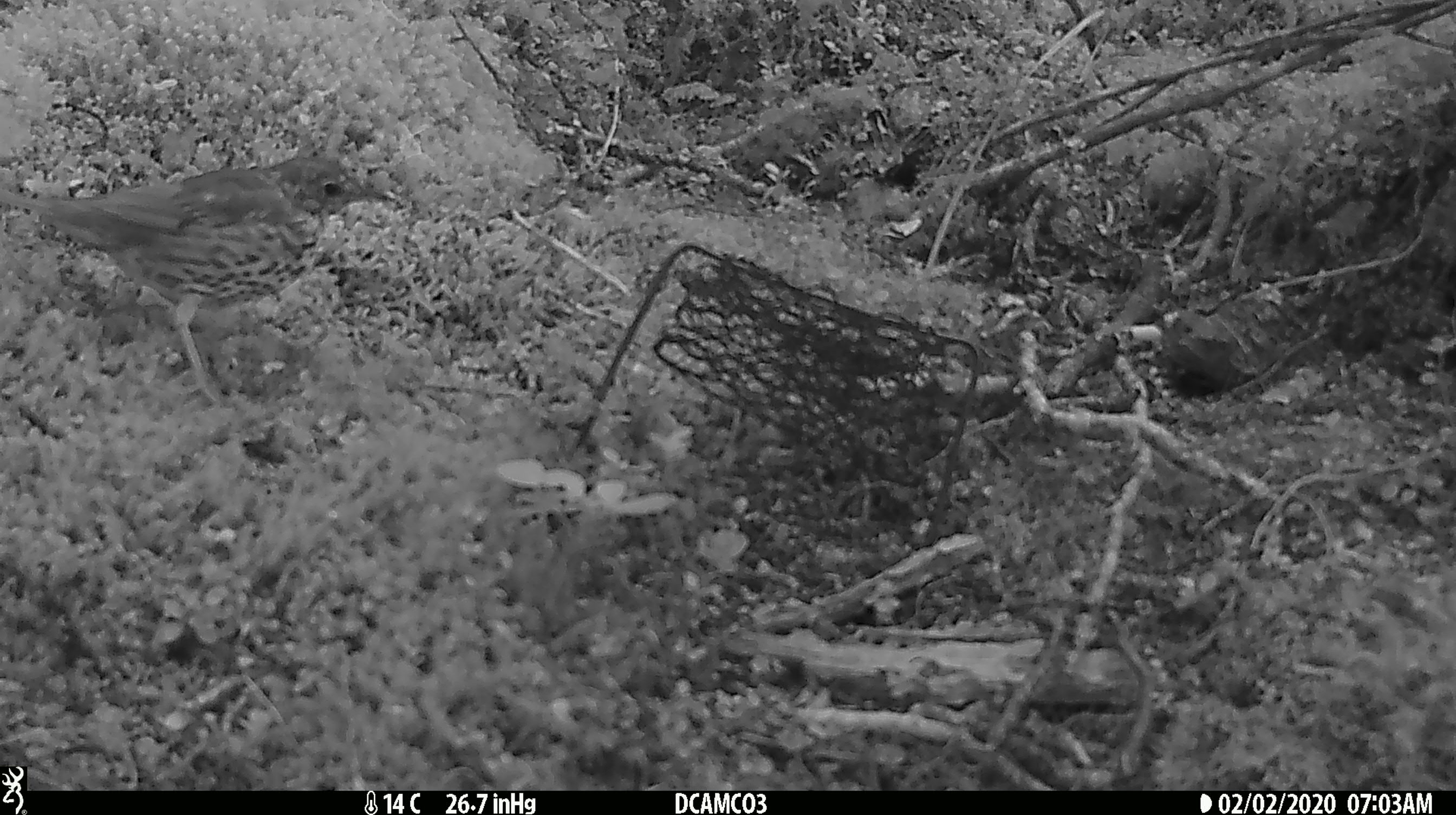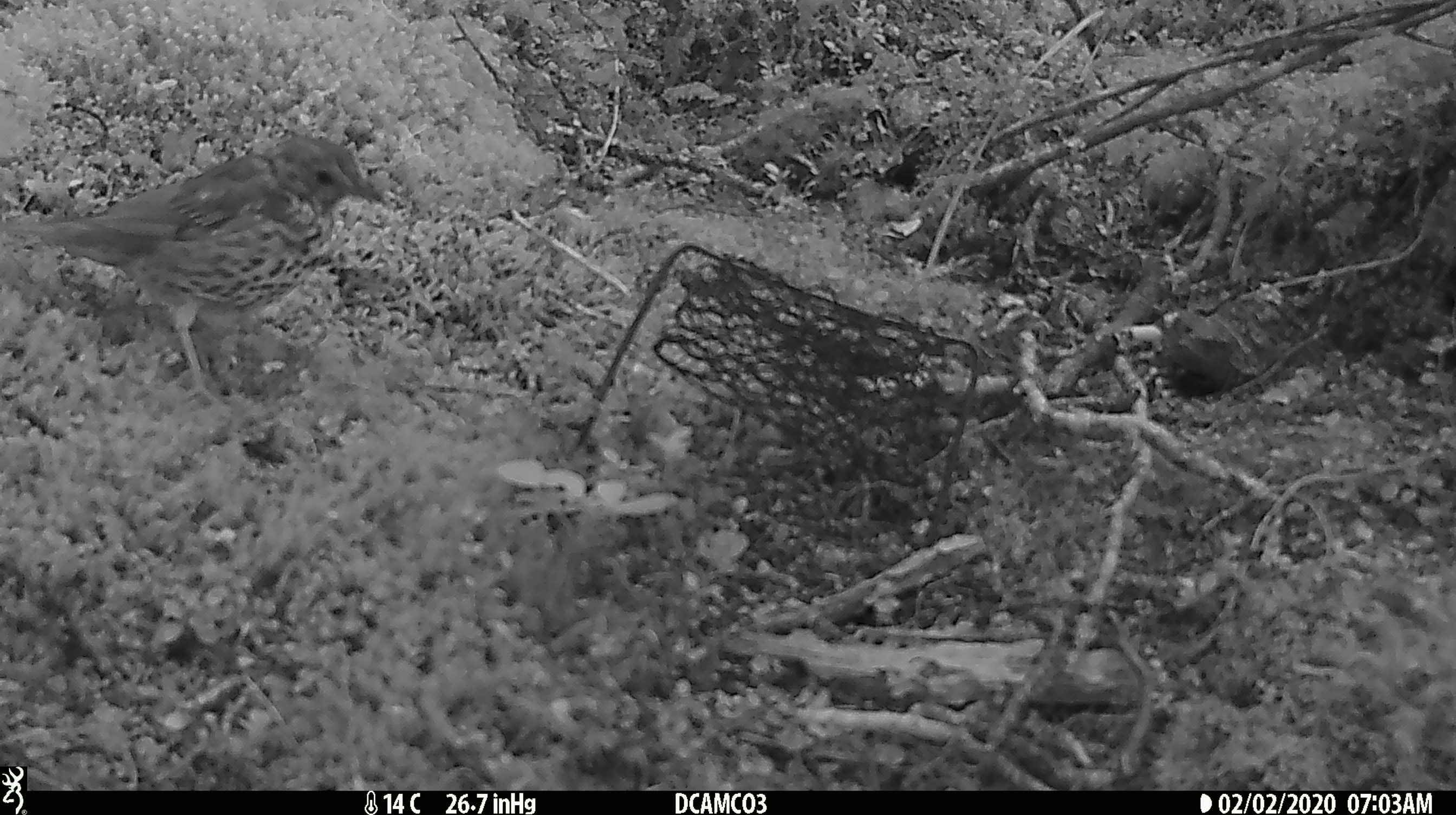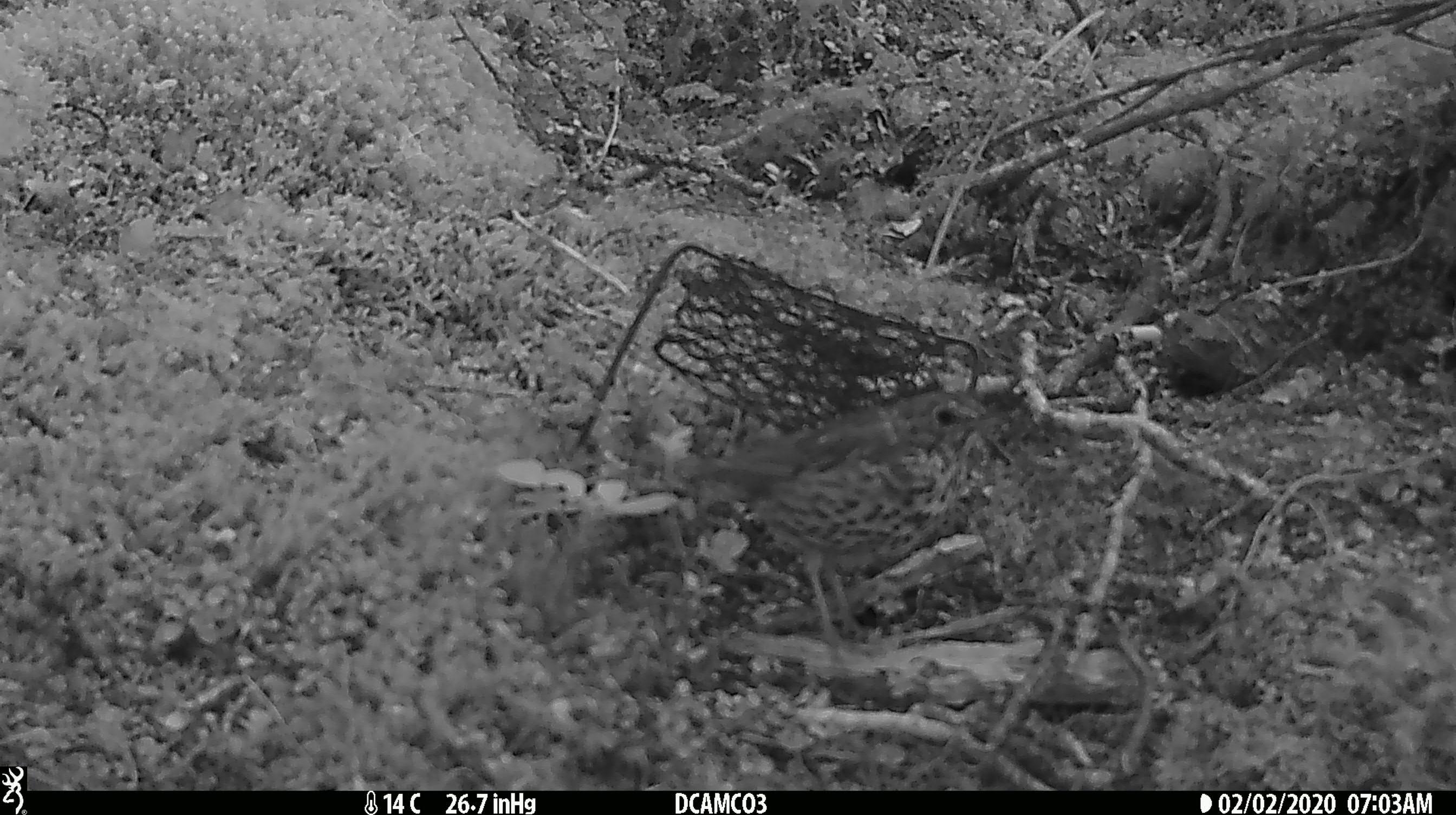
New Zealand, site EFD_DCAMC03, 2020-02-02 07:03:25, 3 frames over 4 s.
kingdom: Animalia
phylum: Chordata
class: Aves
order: Passeriformes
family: Turdidae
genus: Turdus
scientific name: Turdus philomelos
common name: song thrush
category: thrush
Thrush (song thrush) (Turdus philomelos).